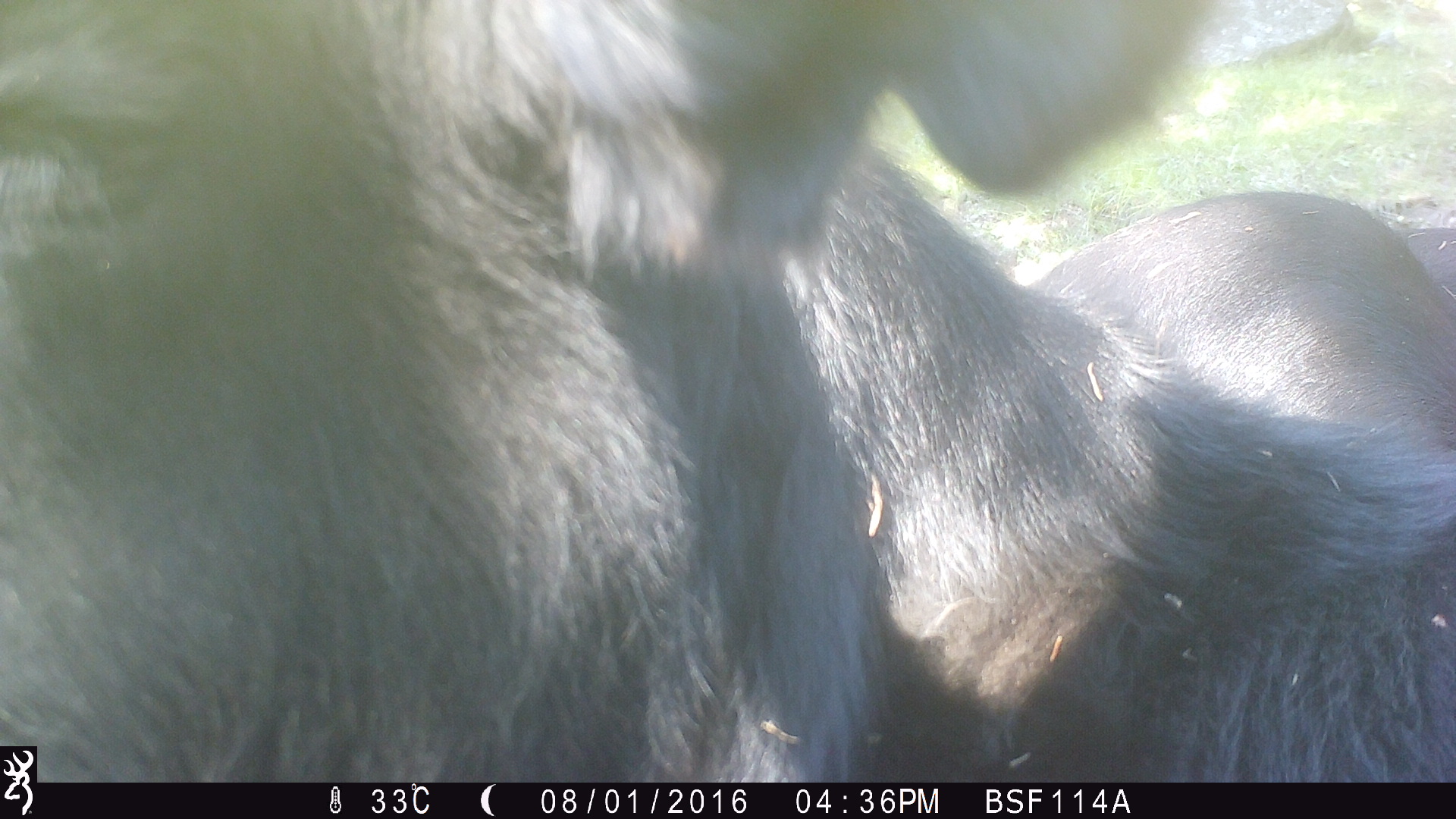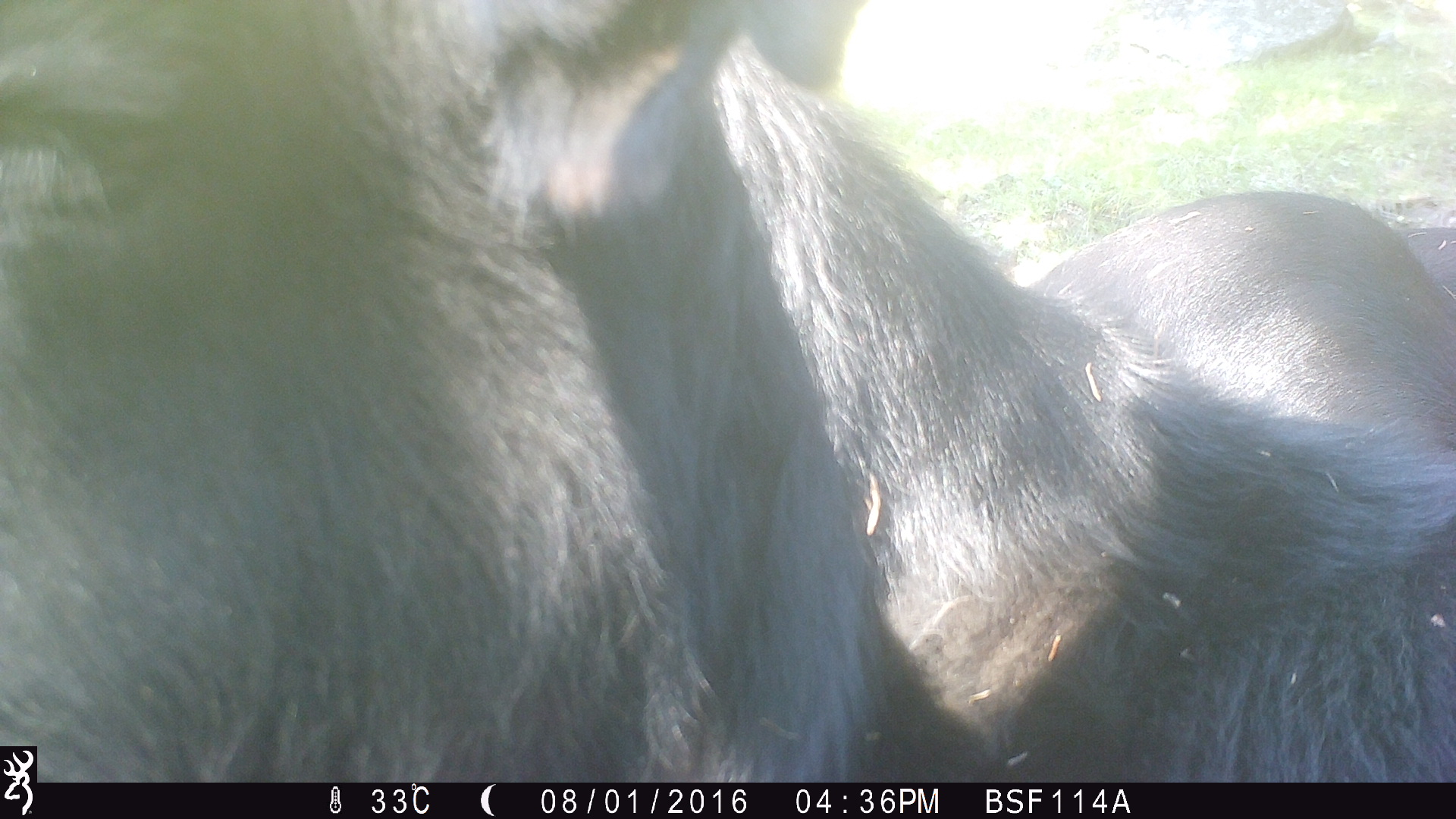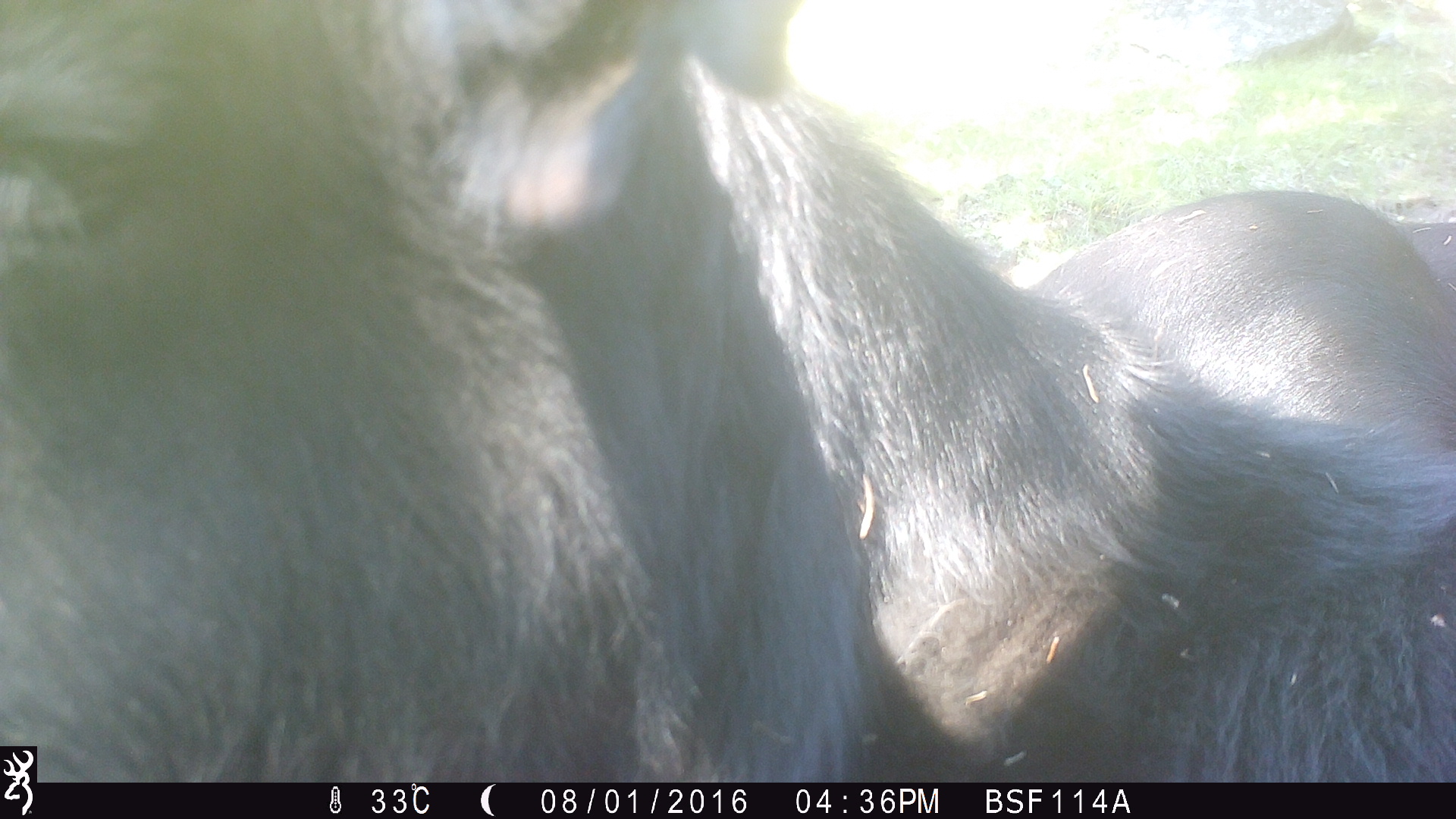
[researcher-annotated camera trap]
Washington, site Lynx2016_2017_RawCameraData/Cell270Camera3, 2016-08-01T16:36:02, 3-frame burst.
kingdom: Animalia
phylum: Chordata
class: Mammalia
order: Artiodactyla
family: Bovidae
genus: Bos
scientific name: Bos taurus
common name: domestic cattle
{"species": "domestic cattle (Bos taurus)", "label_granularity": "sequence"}